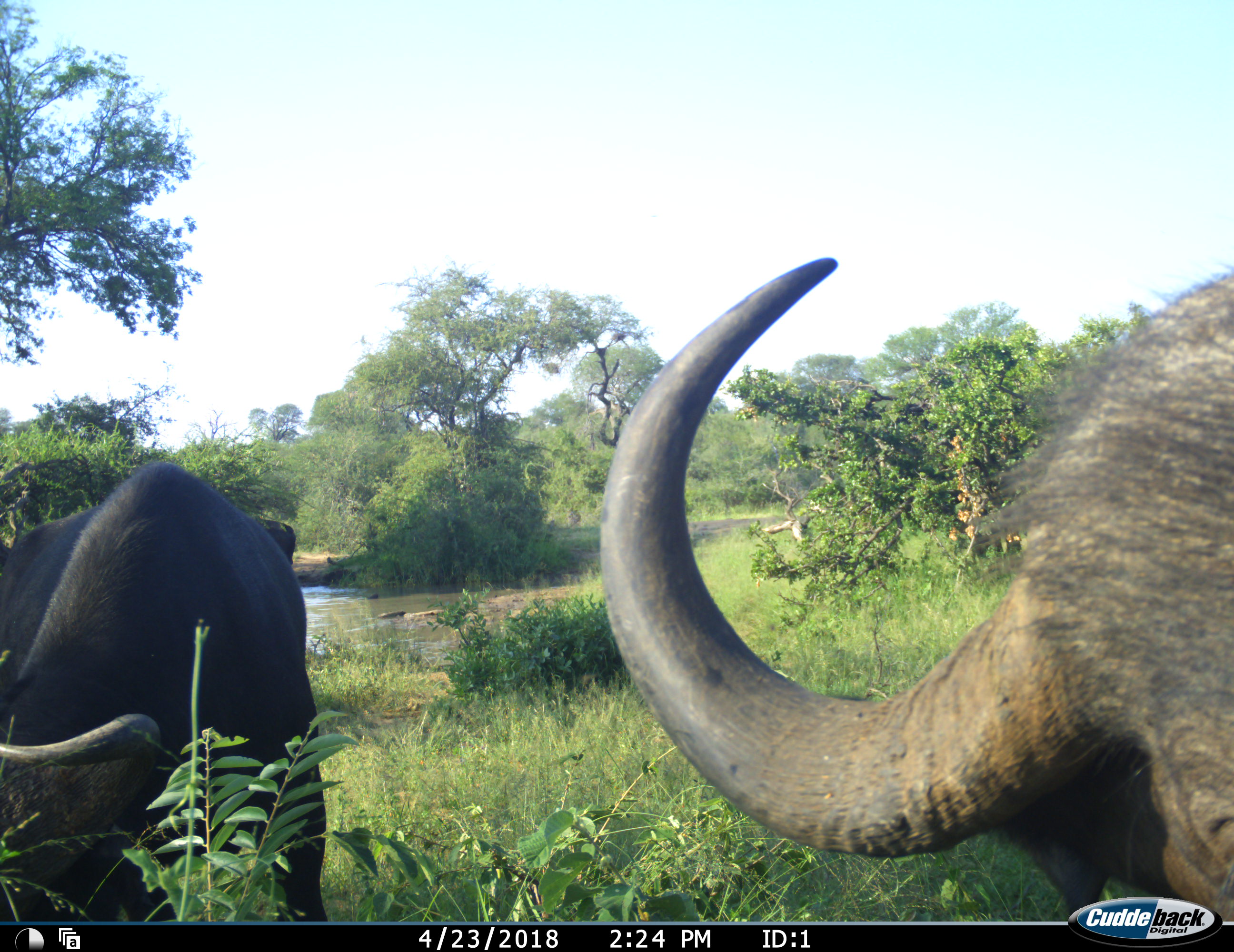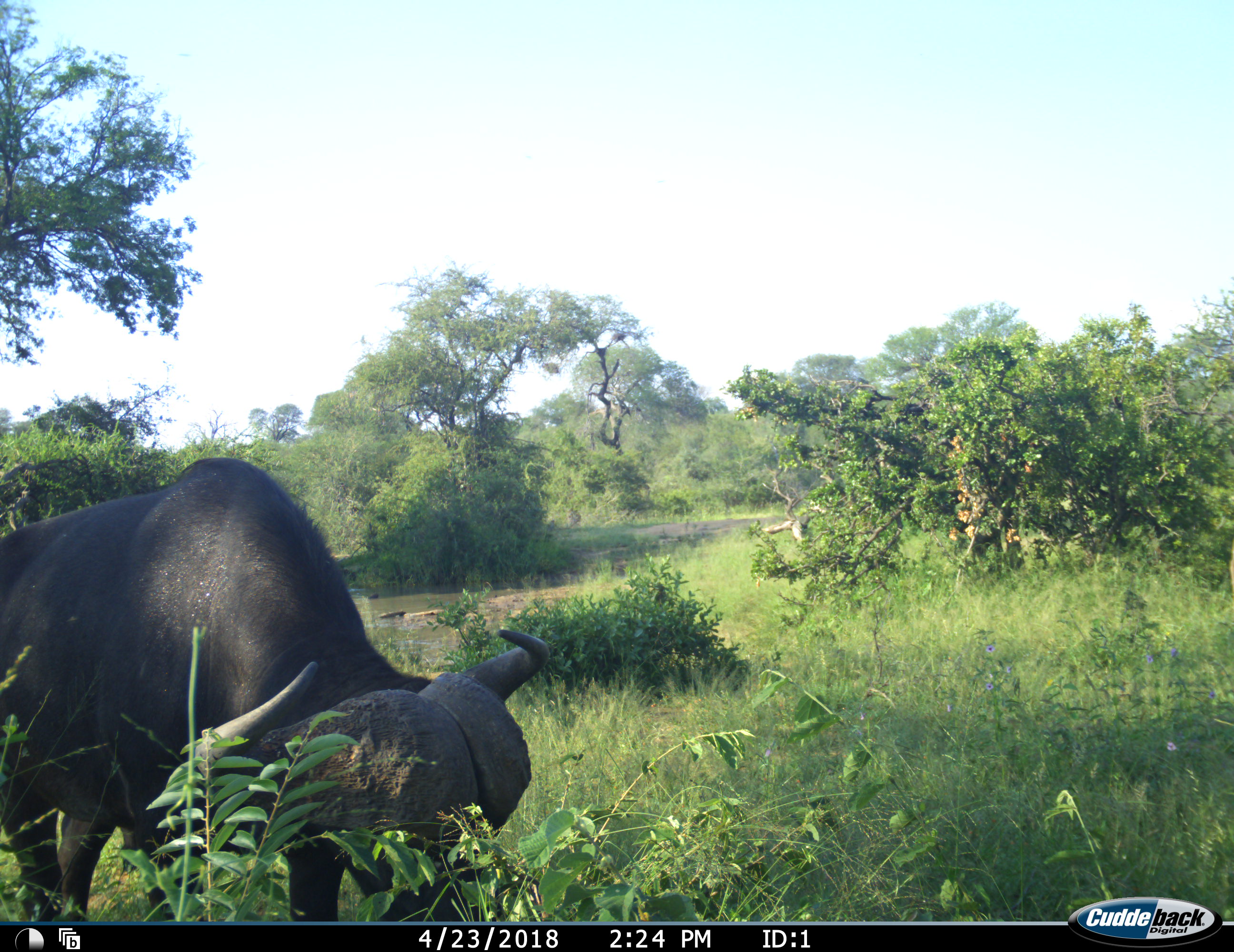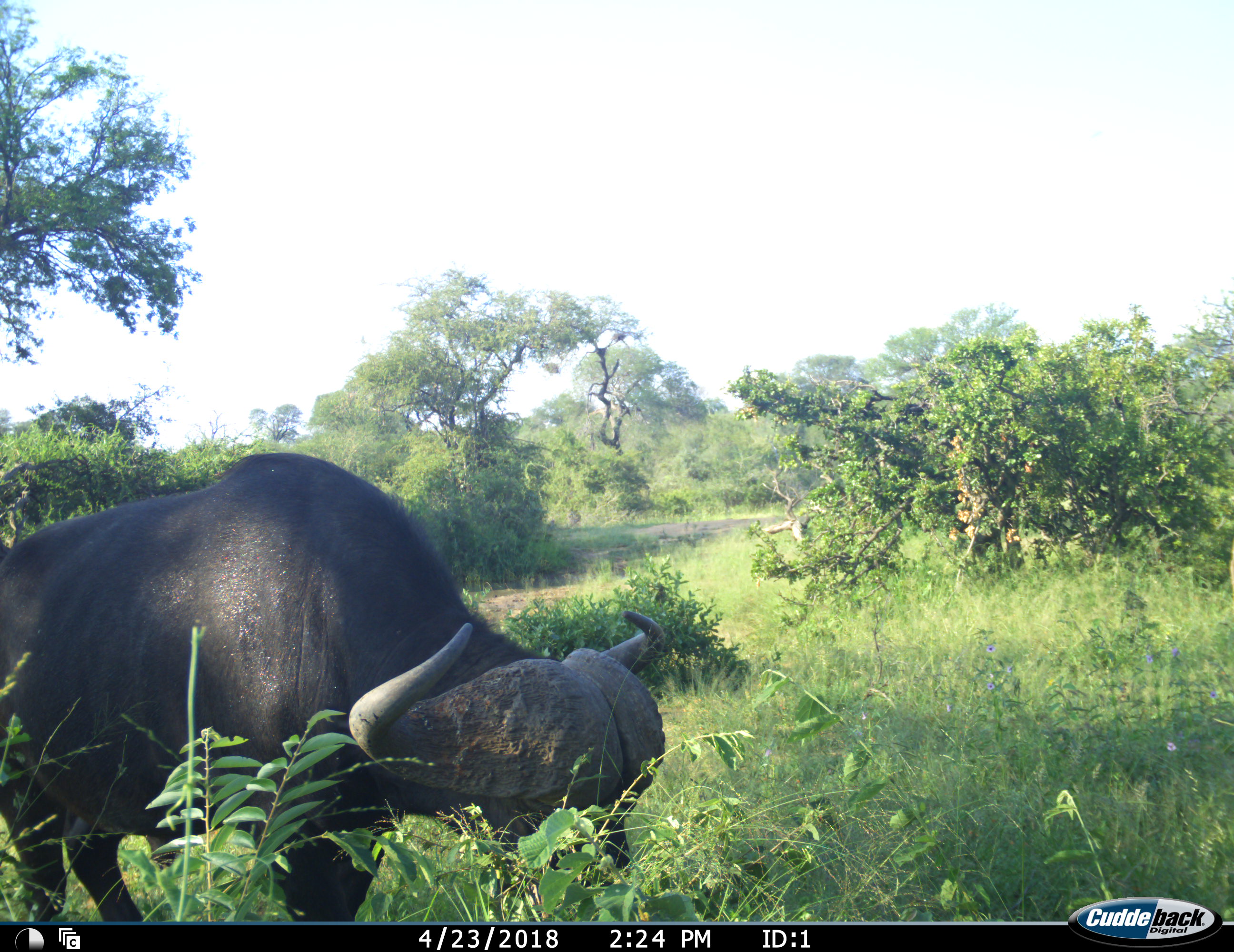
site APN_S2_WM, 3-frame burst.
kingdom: Animalia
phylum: Chordata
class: Mammalia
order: Artiodactyla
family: Bovidae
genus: Syncerus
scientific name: Syncerus caffer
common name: african buffalo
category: buffalo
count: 2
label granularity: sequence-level